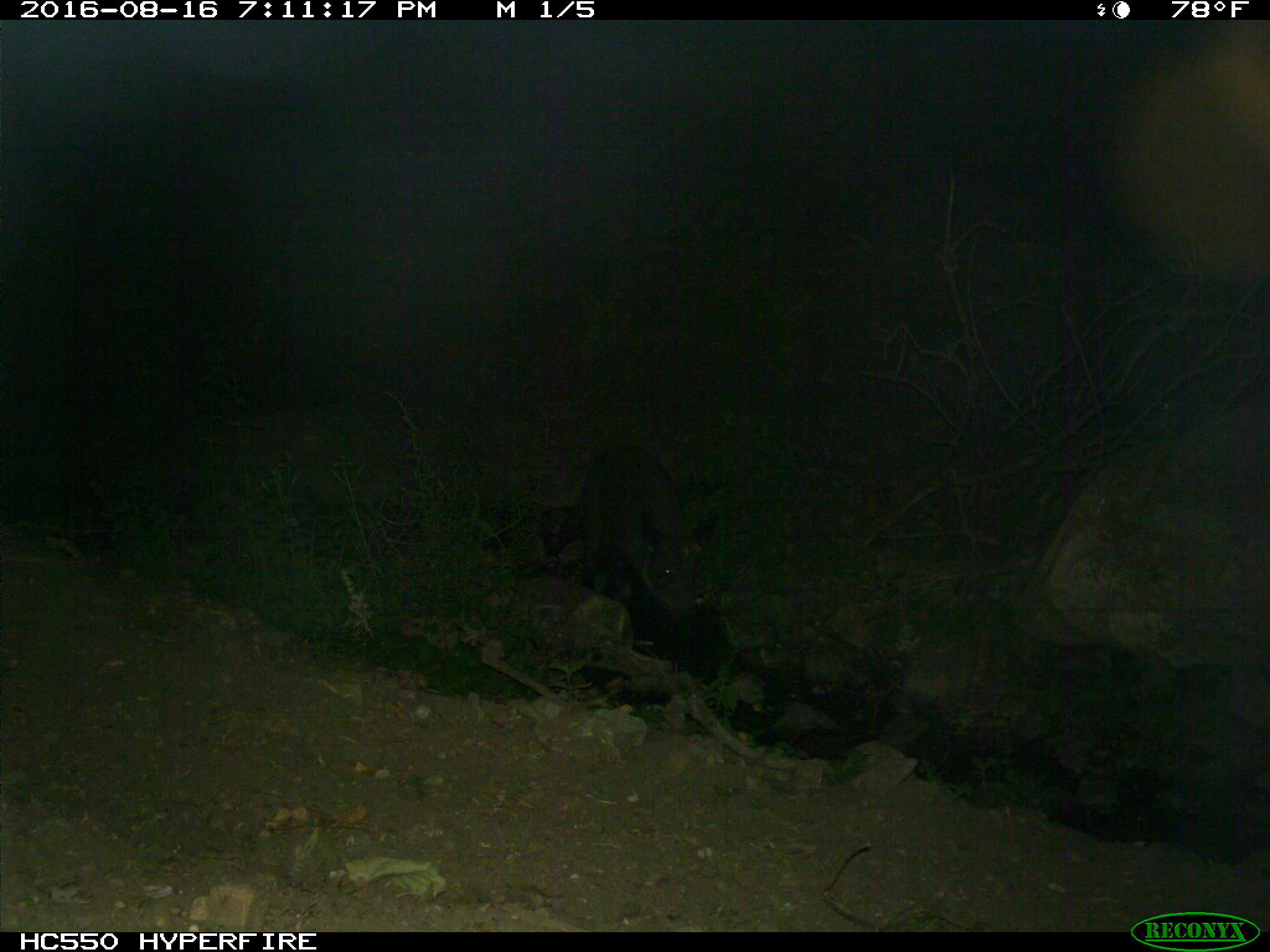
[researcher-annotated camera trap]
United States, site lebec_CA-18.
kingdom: Animalia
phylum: Chordata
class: Mammalia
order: Artiodactyla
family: Suidae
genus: Sus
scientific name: Sus scrofa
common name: wild boar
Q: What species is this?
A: Sus scrofa (wild boar).